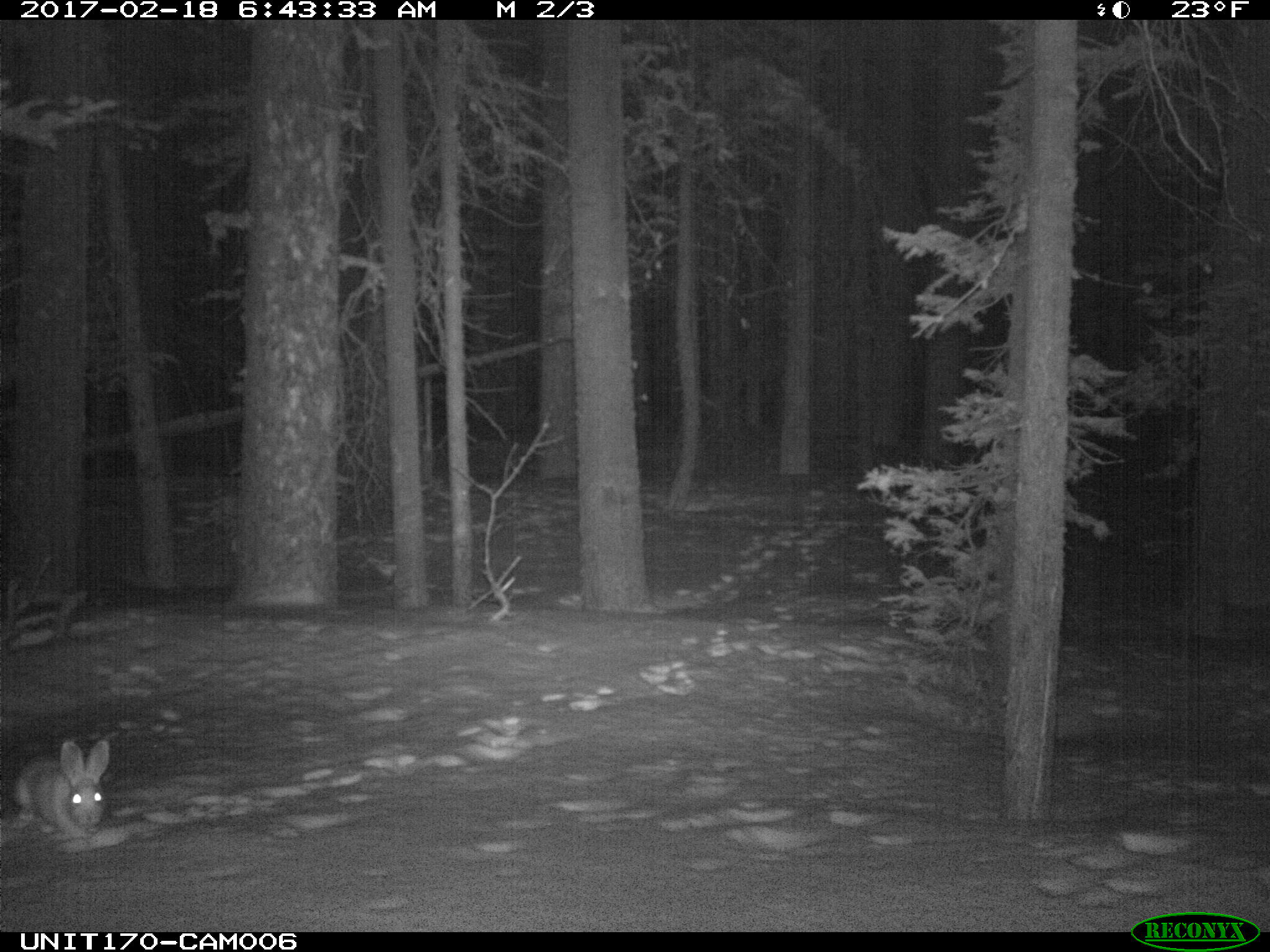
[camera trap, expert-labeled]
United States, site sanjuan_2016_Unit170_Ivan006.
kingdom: Animalia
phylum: Chordata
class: Mammalia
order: Lagomorpha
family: Leporidae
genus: Lepus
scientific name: Lepus americanus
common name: snowshoe hare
Lepus americanus (snowshoe hare).